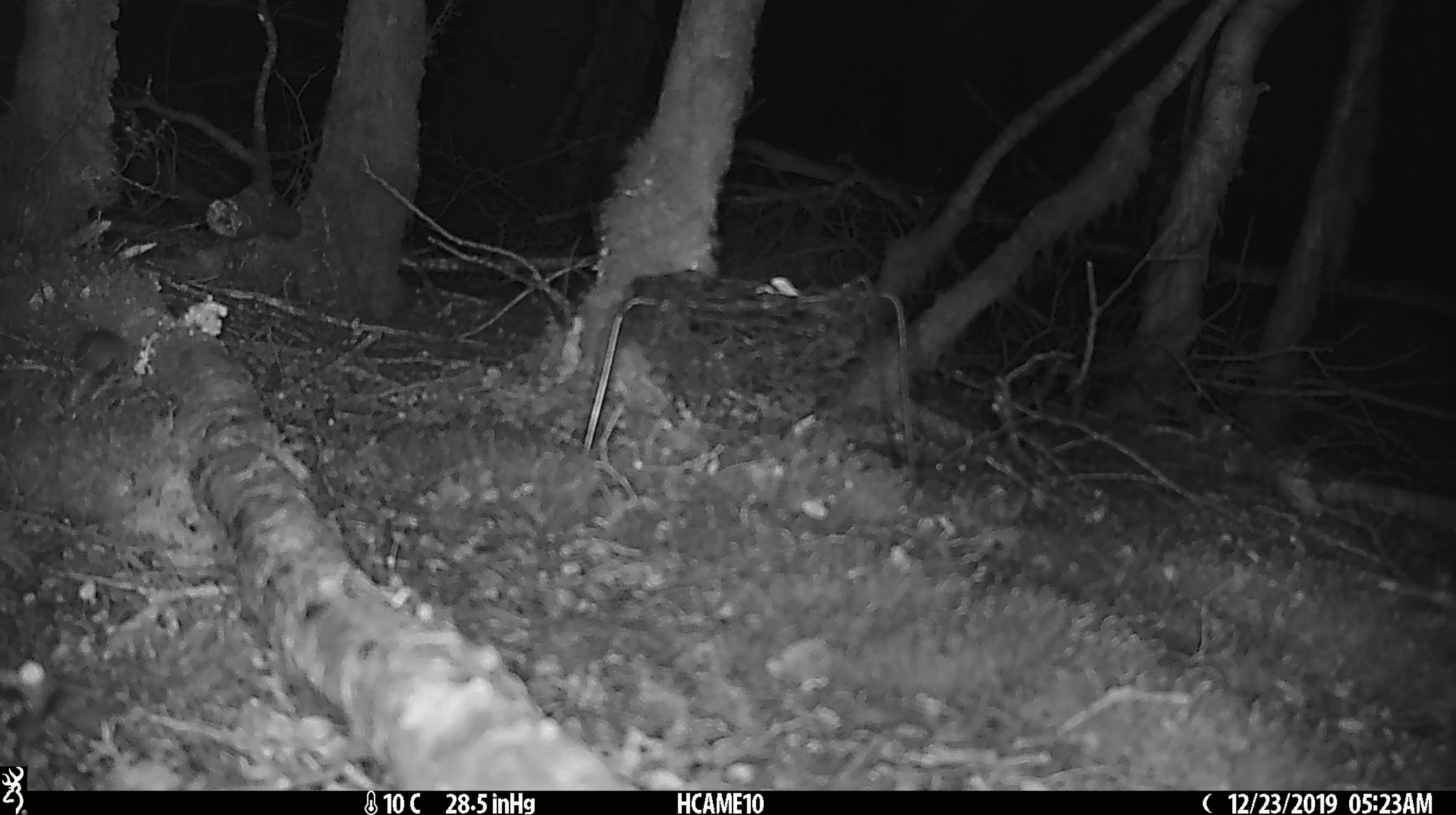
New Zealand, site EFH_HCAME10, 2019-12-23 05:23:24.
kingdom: Animalia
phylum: Chordata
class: Mammalia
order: Rodentia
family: Muridae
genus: Mus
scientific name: Mus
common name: mouse